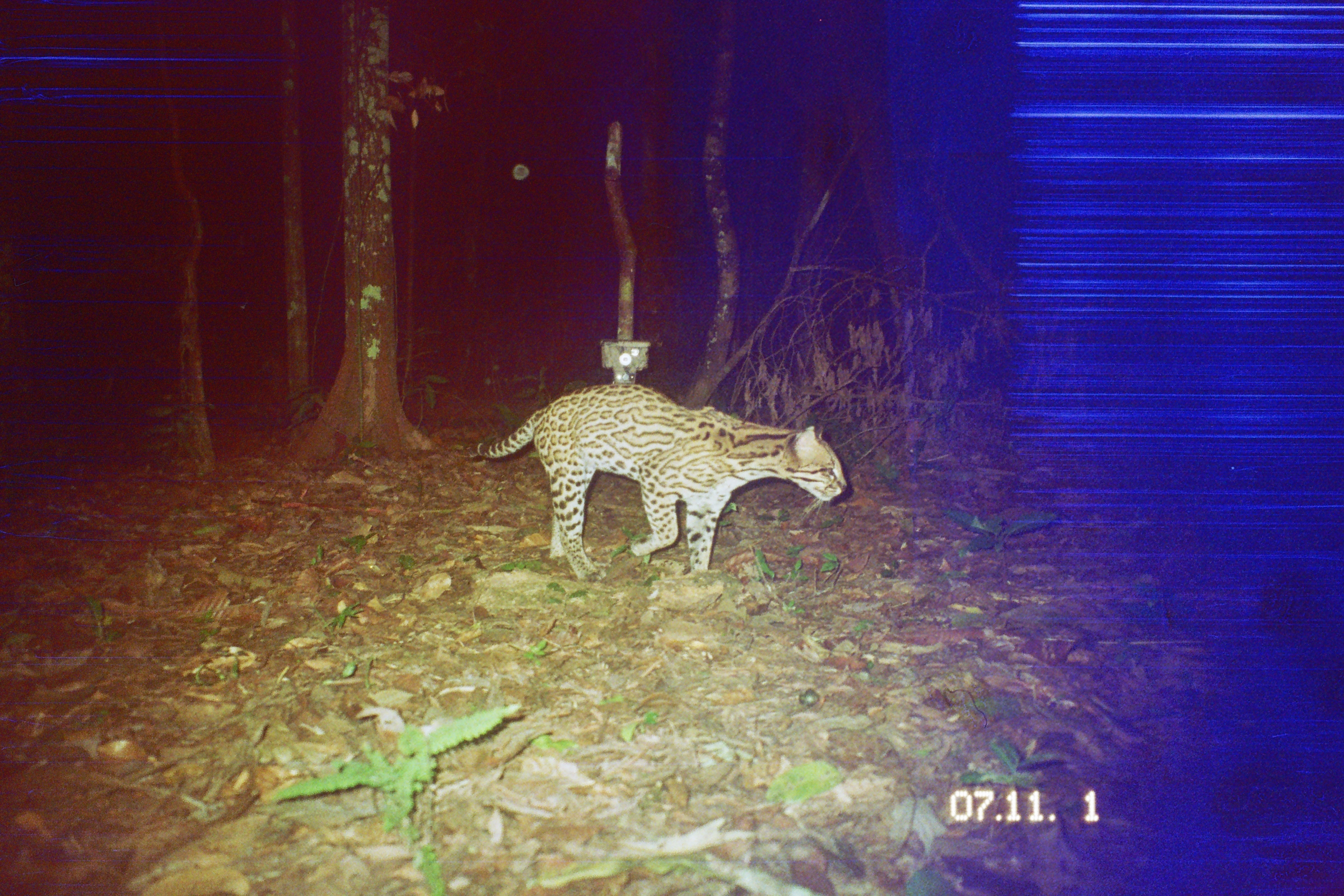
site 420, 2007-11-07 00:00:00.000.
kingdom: Animalia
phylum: Chordata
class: Mammalia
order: Carnivora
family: Felidae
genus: Leopardus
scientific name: Leopardus pardalis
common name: ocelot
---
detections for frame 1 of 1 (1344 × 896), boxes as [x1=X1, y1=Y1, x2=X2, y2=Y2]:
leopardus pardalis: [x1=461, y1=383, x2=848, y2=581]